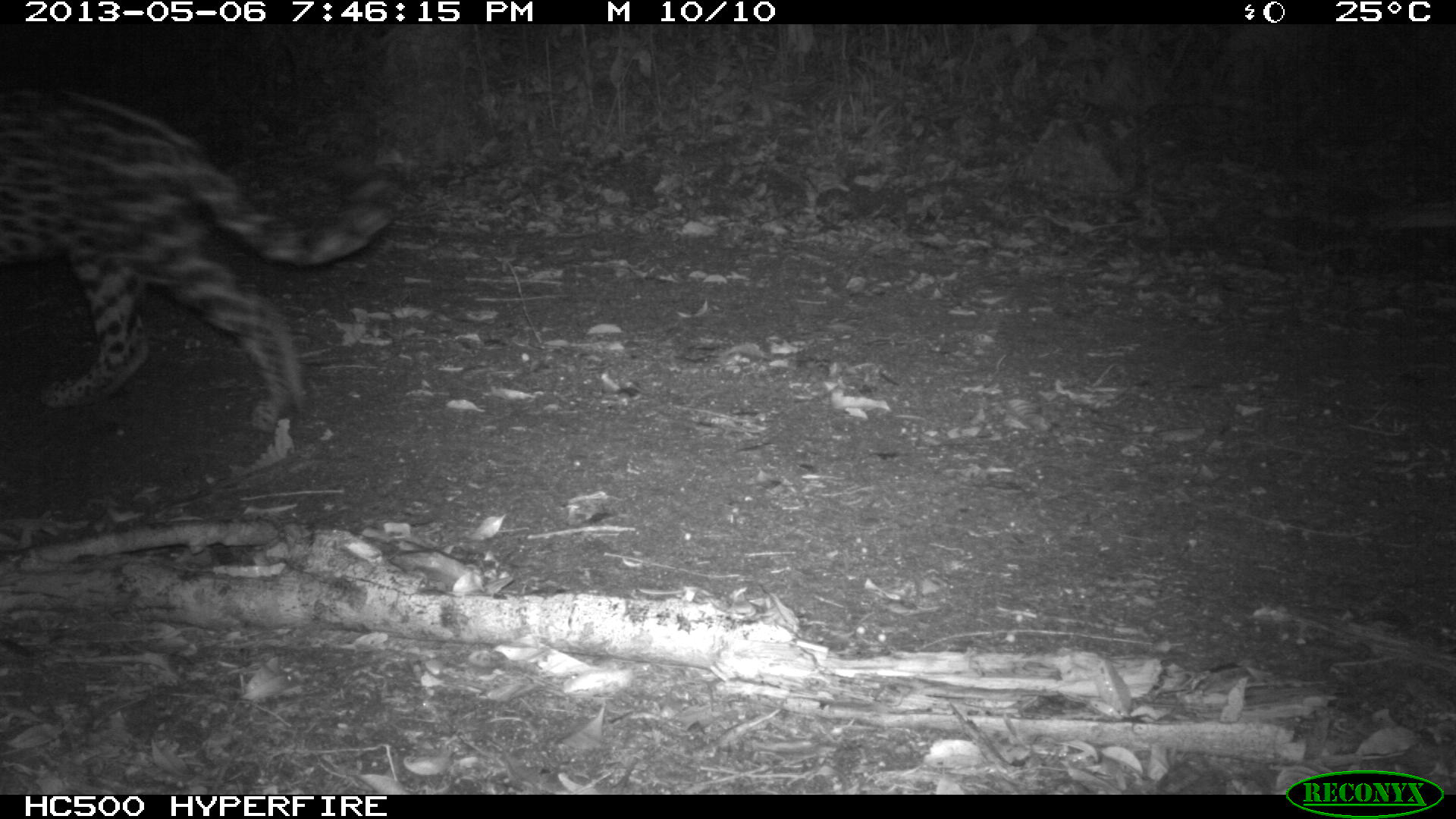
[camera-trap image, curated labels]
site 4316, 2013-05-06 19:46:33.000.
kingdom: Animalia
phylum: Chordata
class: Mammalia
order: Carnivora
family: Felidae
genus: Panthera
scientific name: Panthera onca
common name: jaguar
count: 1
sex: female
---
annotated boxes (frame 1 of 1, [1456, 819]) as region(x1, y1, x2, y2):
panthera onca: region(0, 84, 398, 426)